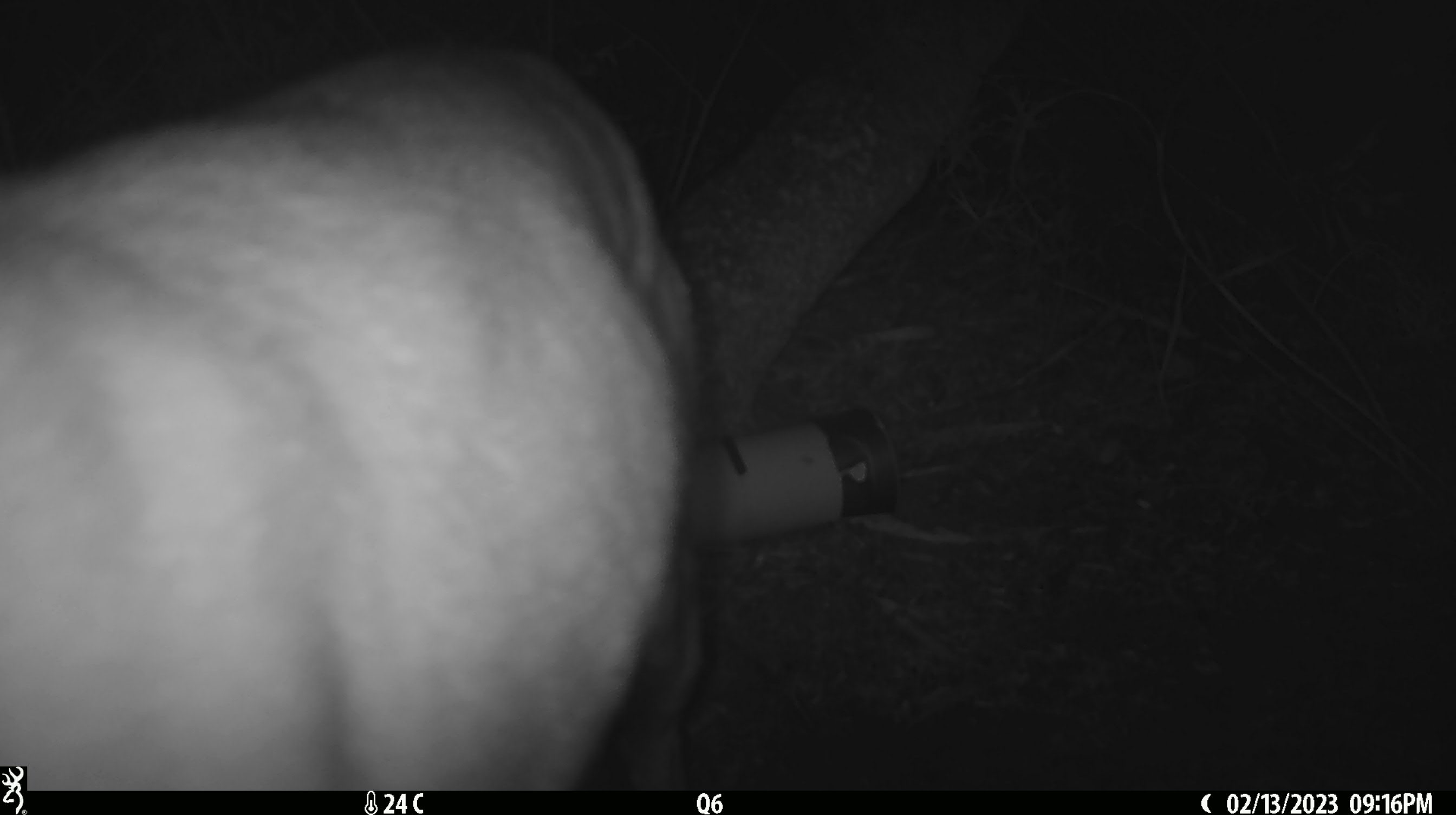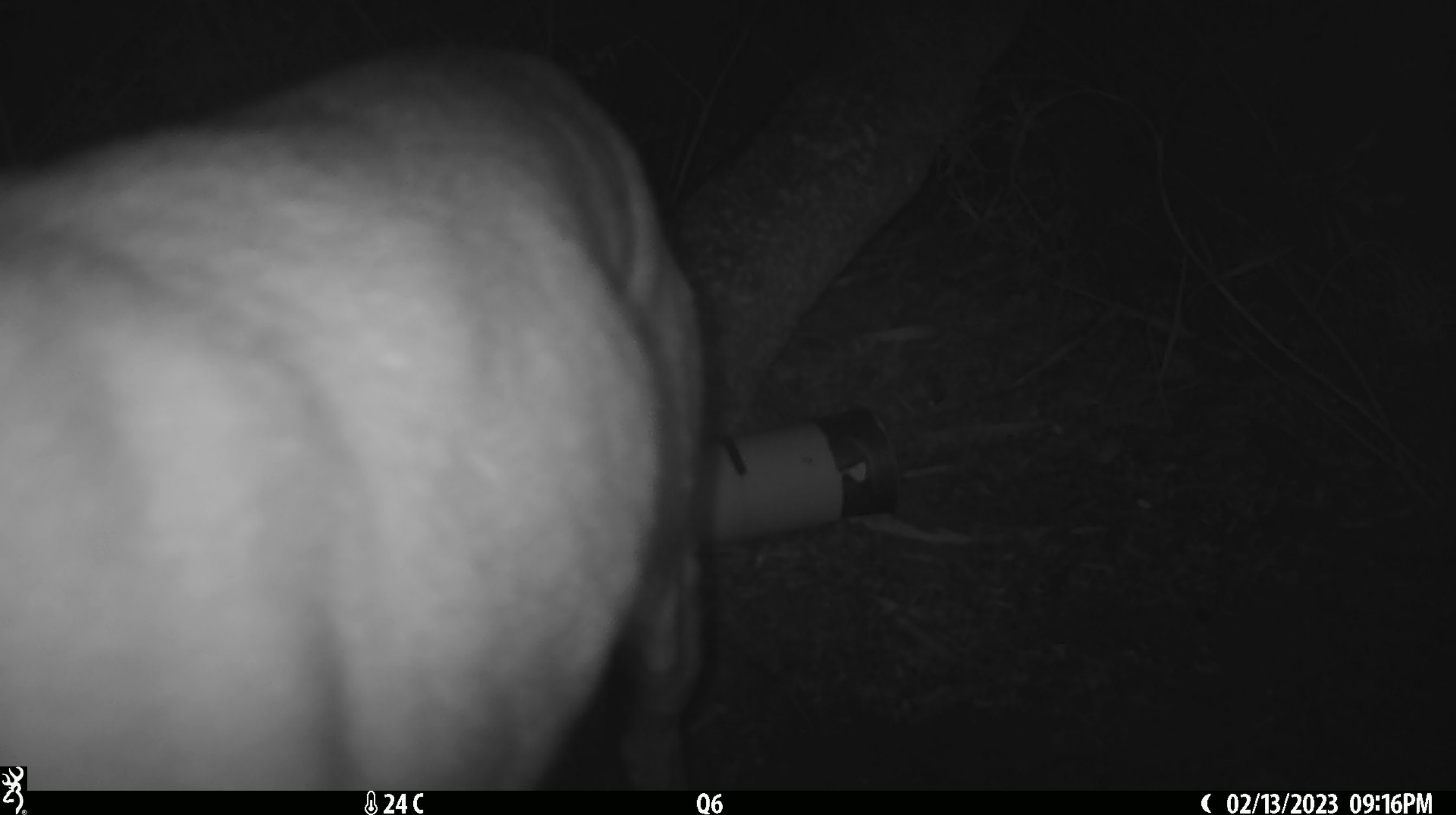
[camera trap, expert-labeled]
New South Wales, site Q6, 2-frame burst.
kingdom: Animalia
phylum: Chordata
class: Mammalia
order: Carnivora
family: Canidae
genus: Canis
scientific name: Canis familiaris dingo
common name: dingo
Dingo (Canis familiaris dingo).